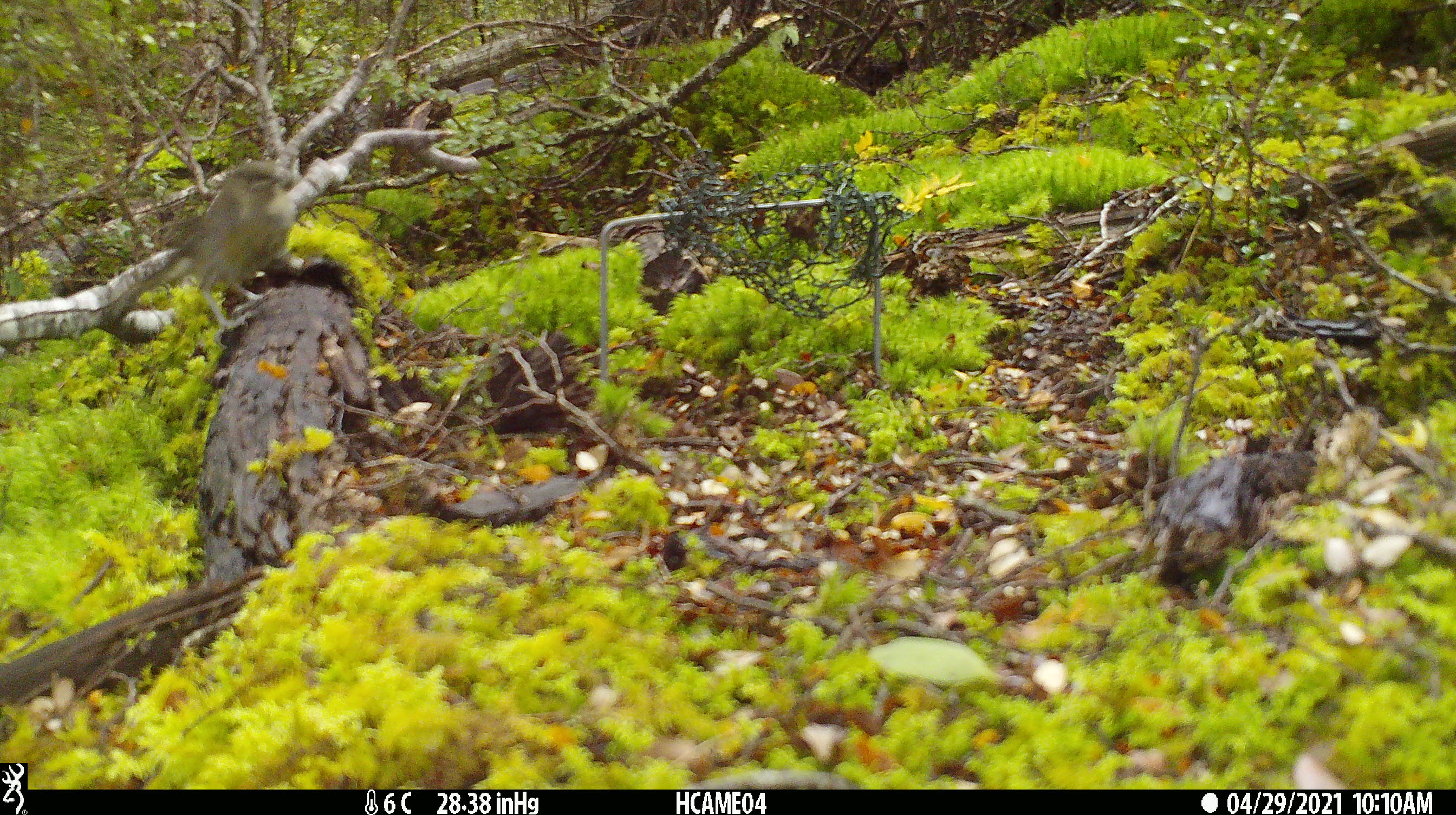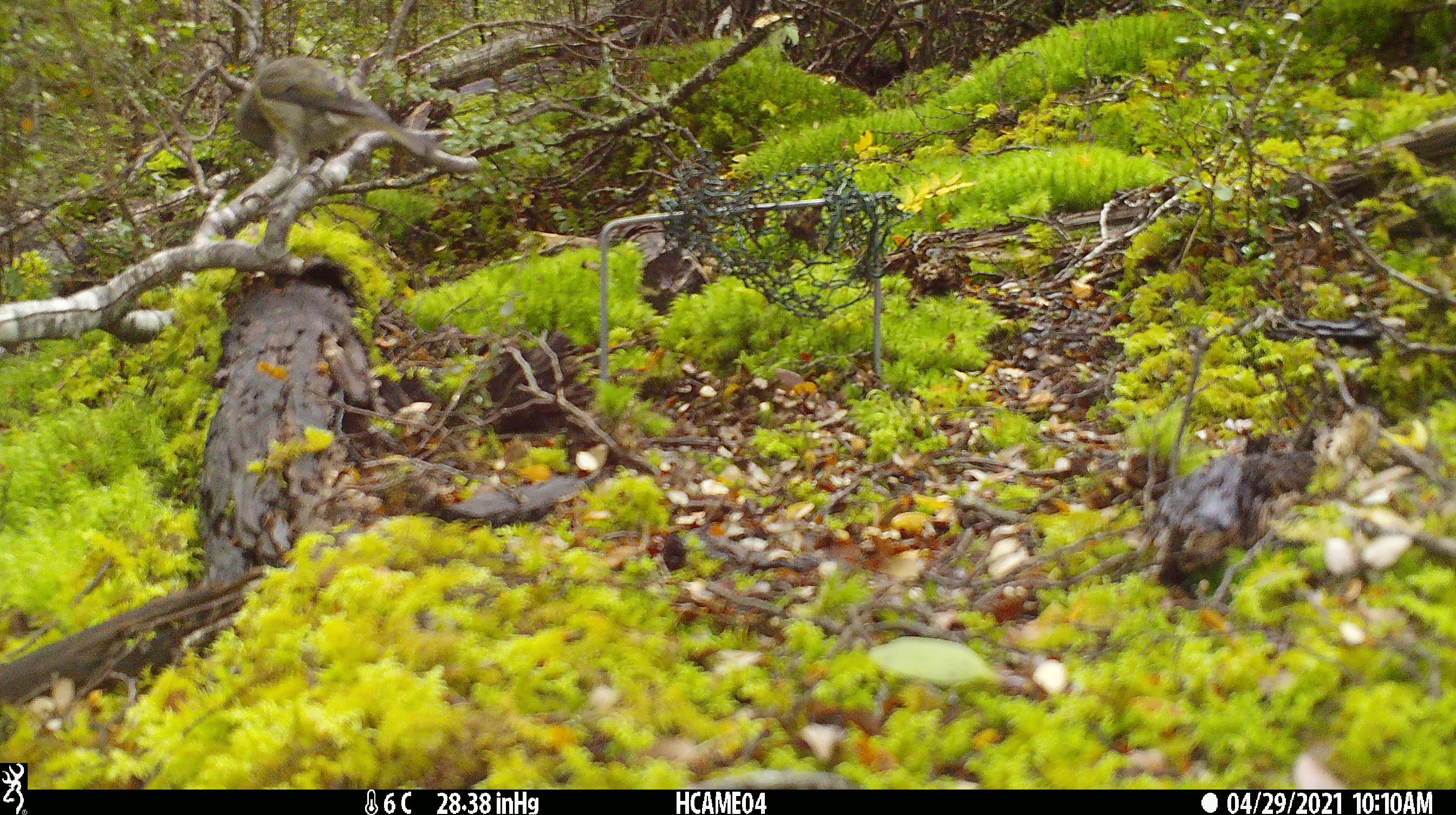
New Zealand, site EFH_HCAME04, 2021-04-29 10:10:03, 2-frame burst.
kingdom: Animalia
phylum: Chordata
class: Aves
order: Passeriformes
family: Fringillidae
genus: Fringilla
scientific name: Fringilla coelebs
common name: common chaffinch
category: chaffinch